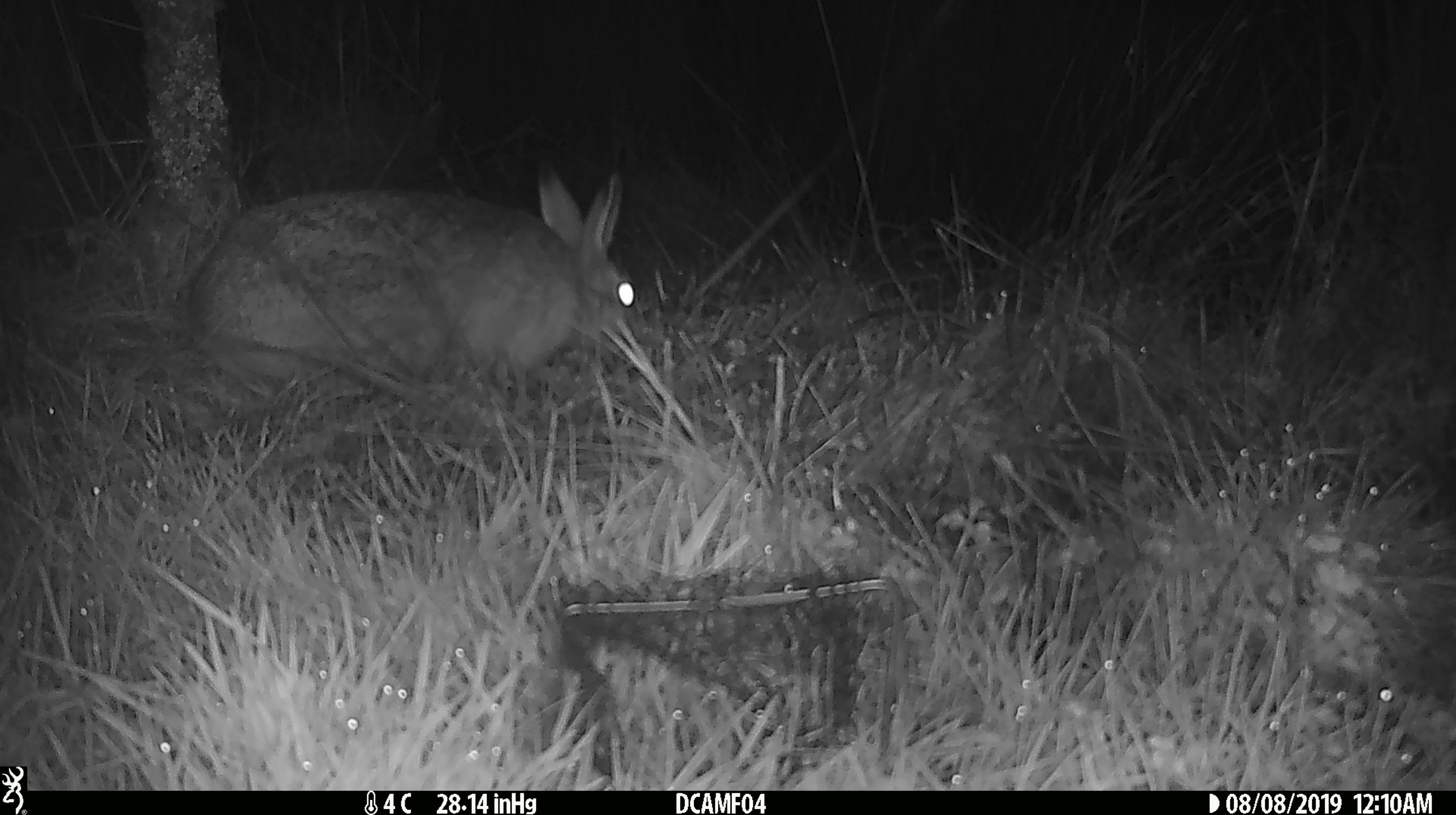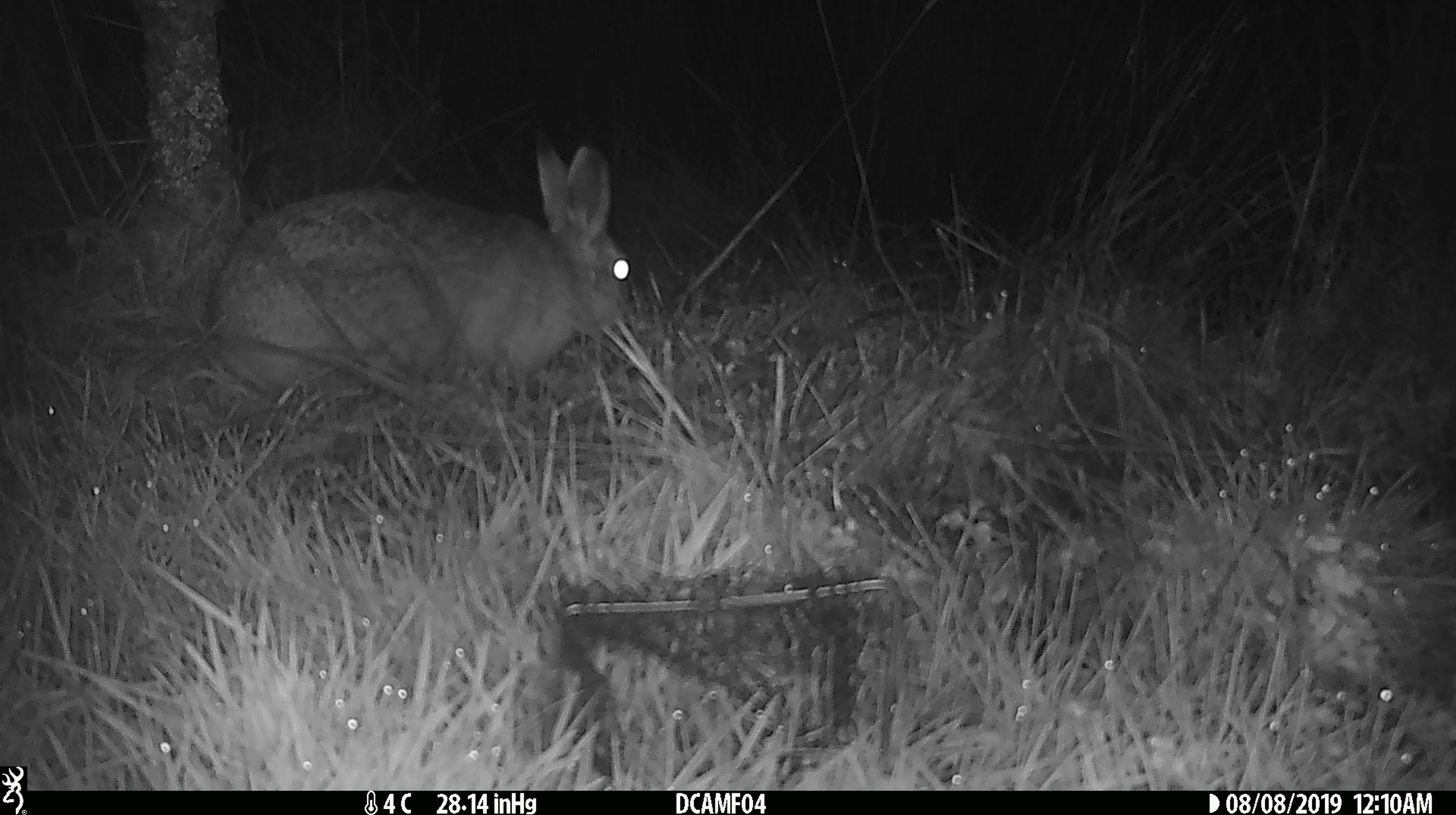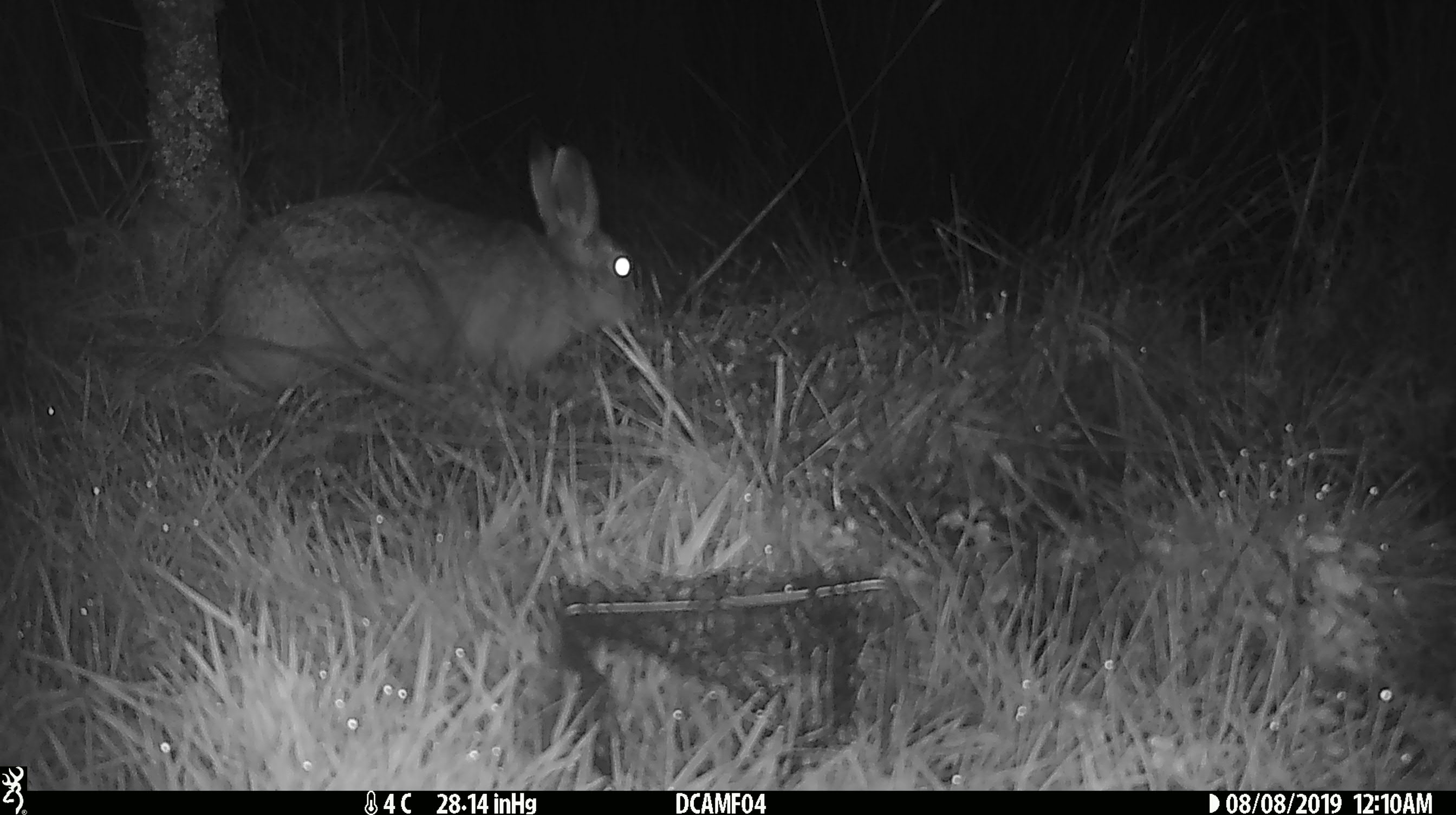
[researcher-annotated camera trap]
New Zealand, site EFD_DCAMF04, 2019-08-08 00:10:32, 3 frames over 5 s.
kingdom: Animalia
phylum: Chordata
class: Mammalia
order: Lagomorpha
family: Leporidae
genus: Lepus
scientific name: Lepus europaeus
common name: brown hare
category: hare